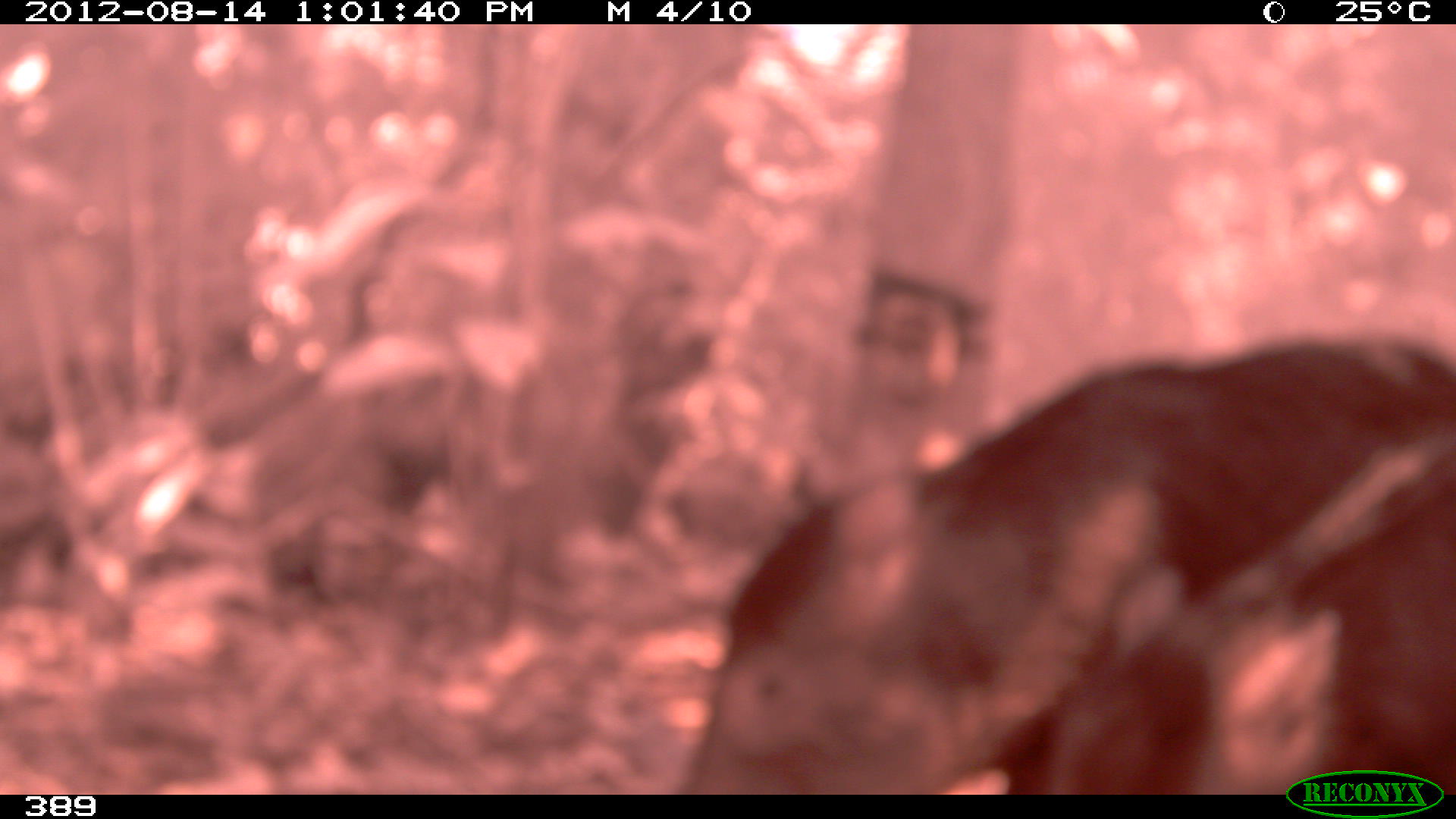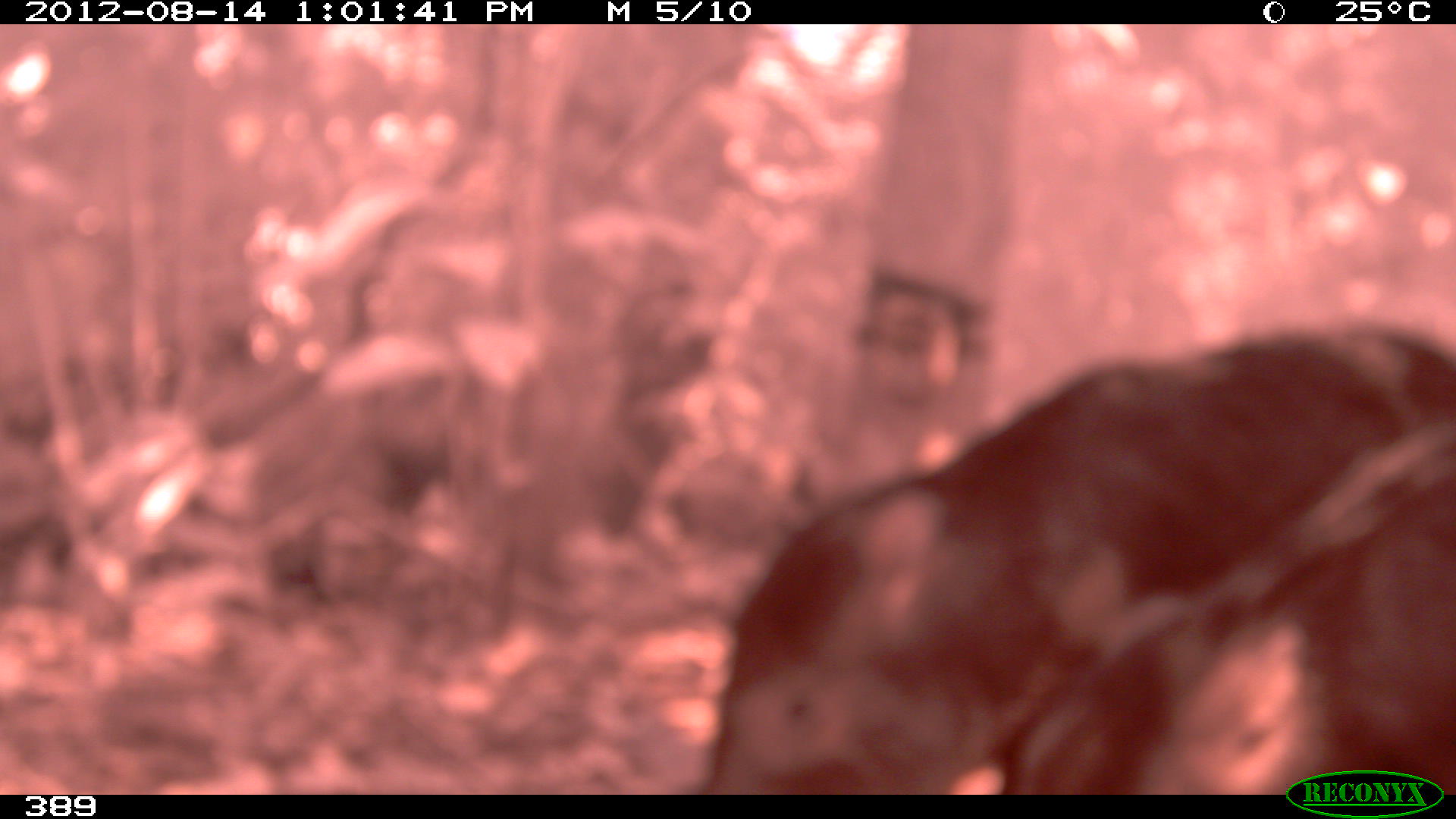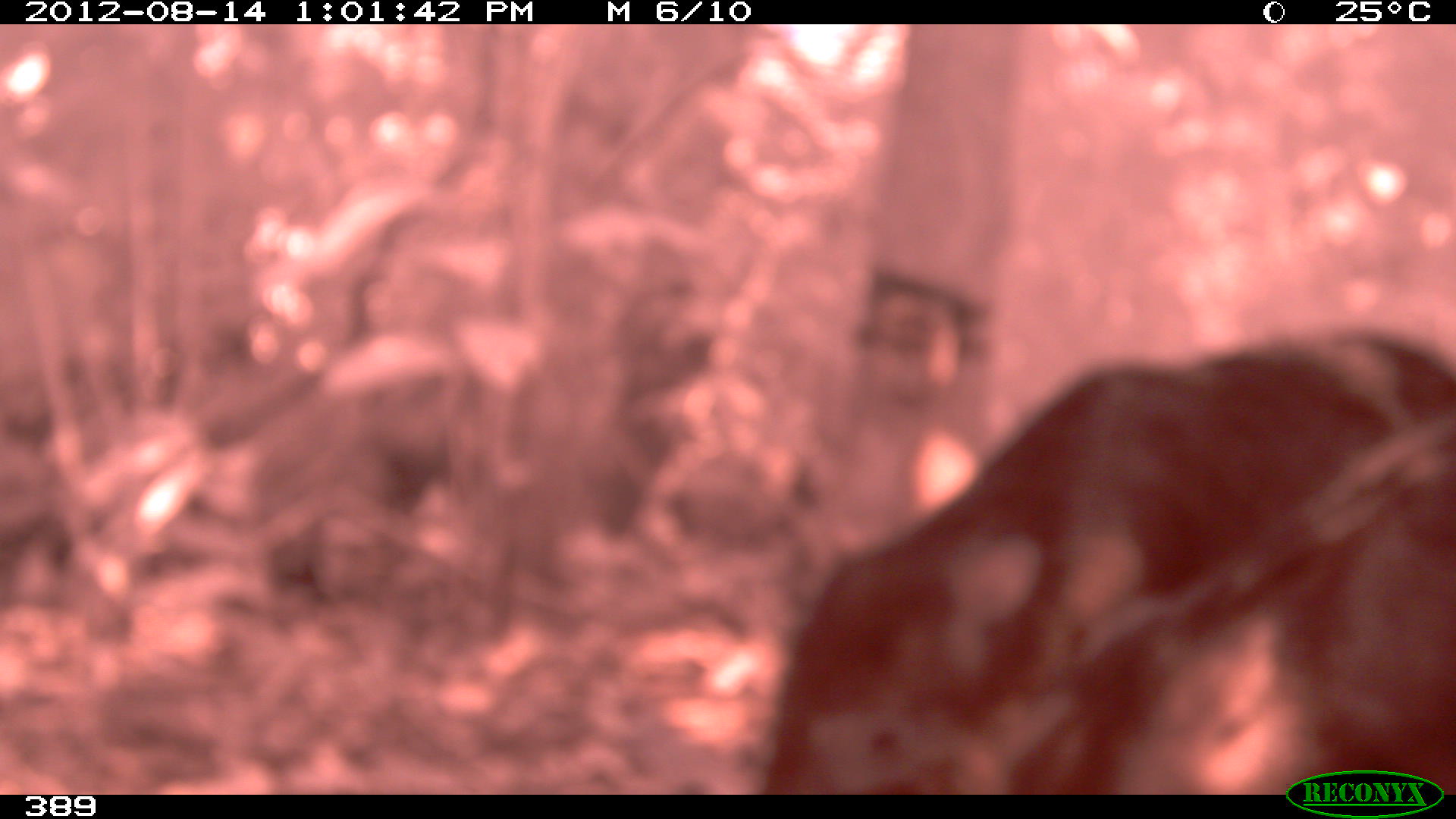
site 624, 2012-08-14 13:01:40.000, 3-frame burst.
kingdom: Animalia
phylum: Chordata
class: Mammalia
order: Artiodactyla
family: Tayassuidae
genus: Tayassu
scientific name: Tayassu pecari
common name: white-lipped peccary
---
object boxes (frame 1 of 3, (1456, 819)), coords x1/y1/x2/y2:
tayassu pecari: 680/343/1453/792; 1004/427/1453/792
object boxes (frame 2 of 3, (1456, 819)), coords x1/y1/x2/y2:
tayassu pecari: 696/329/1453/792; 1009/420/1453/791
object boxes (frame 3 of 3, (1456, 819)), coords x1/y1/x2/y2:
tayassu pecari: 754/318/1456/795; 997/404/1456/795